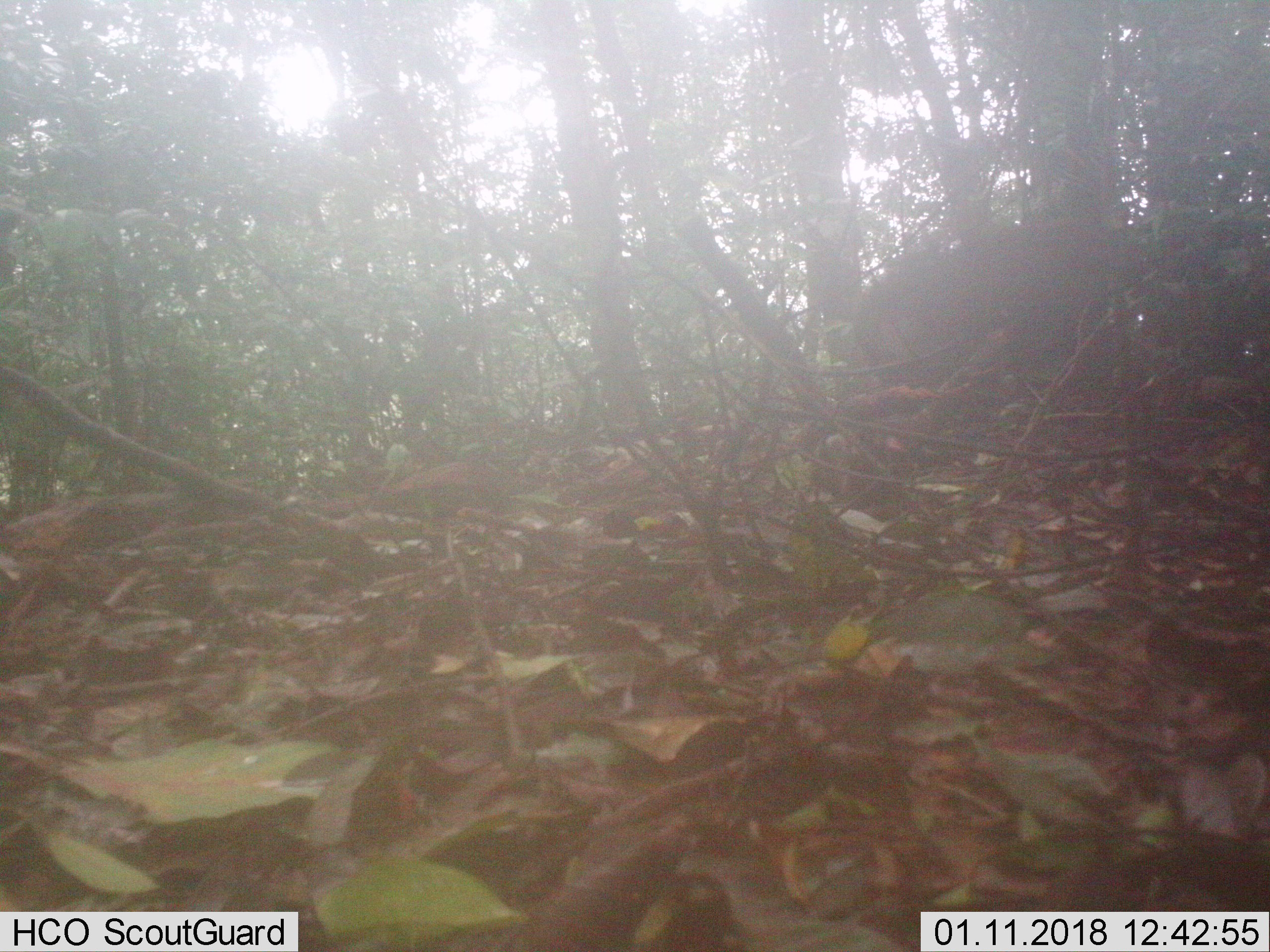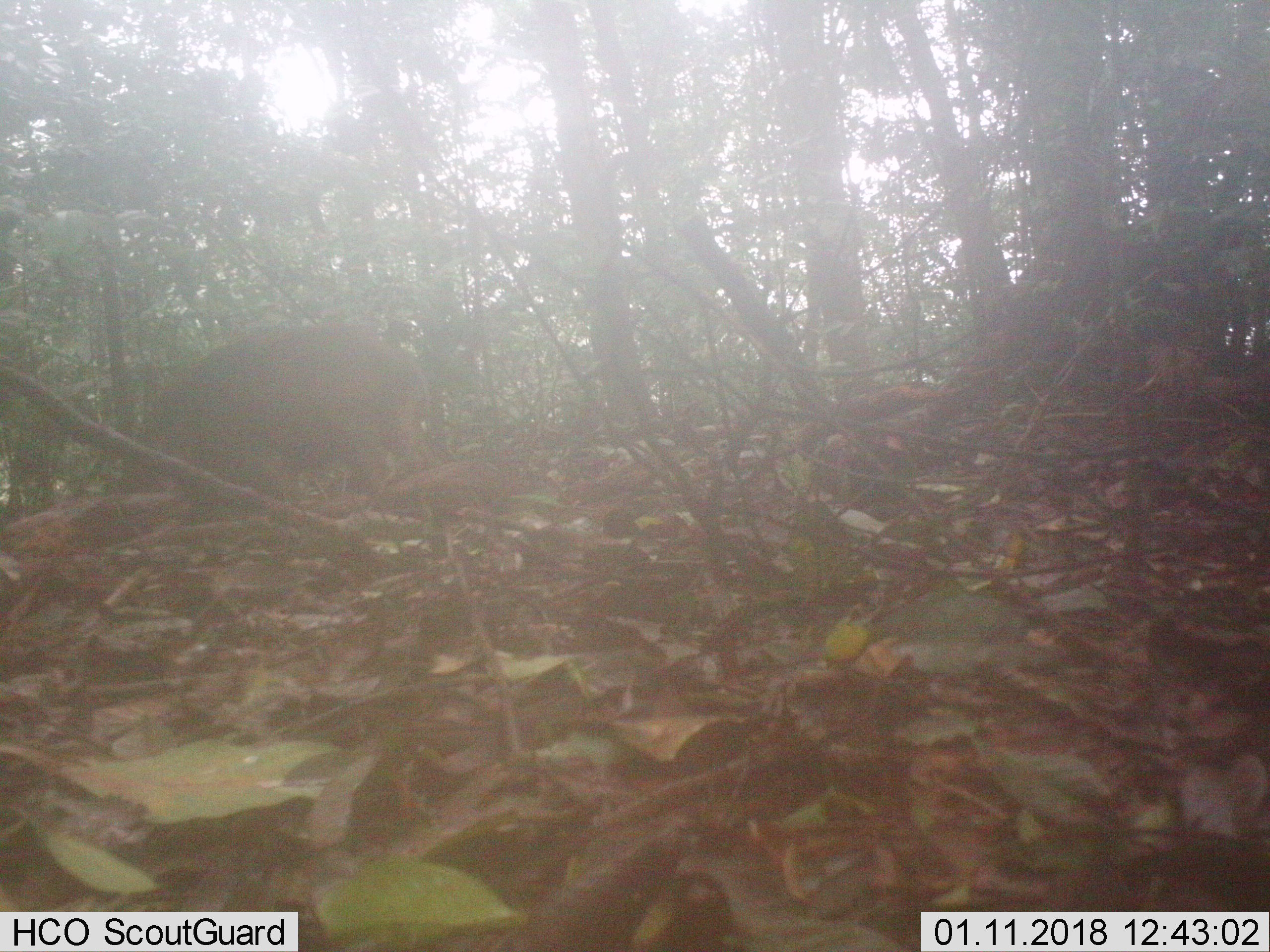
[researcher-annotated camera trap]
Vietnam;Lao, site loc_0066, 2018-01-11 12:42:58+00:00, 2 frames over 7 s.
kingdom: Animalia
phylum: Chordata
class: Mammalia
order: Artiodactyla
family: Suidae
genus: Sus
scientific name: Sus scrofa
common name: eurasian wild pig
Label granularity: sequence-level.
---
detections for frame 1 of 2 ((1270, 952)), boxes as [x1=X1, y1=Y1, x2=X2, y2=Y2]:
eurasian wild pig: [x1=308, y1=438, x2=505, y2=513]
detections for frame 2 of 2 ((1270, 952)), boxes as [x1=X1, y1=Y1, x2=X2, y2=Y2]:
eurasian wild pig: [x1=126, y1=325, x2=434, y2=506]